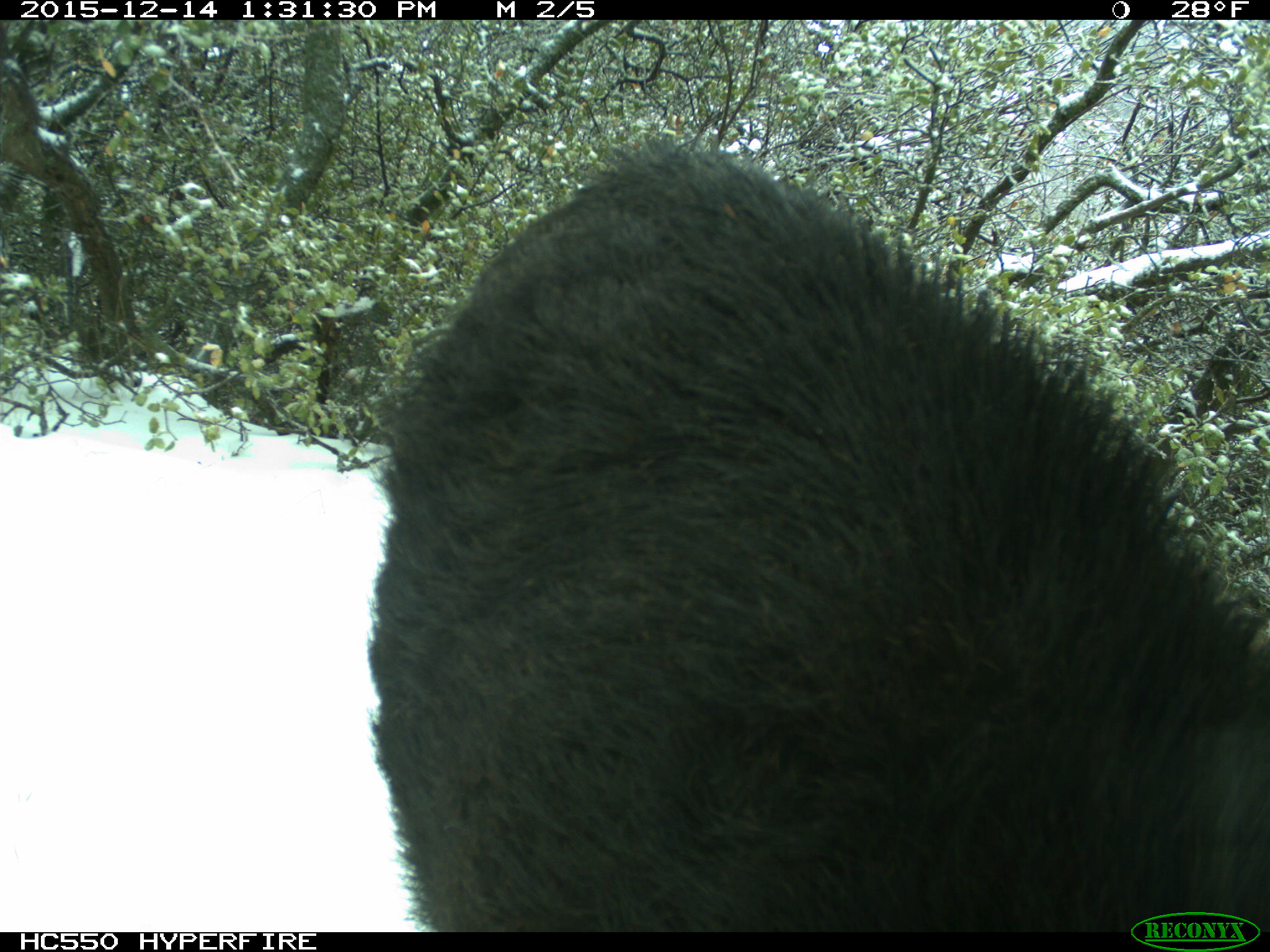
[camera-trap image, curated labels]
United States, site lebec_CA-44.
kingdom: Animalia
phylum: Chordata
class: Mammalia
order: Artiodactyla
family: Suidae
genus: Sus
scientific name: Sus scrofa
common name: wild boar